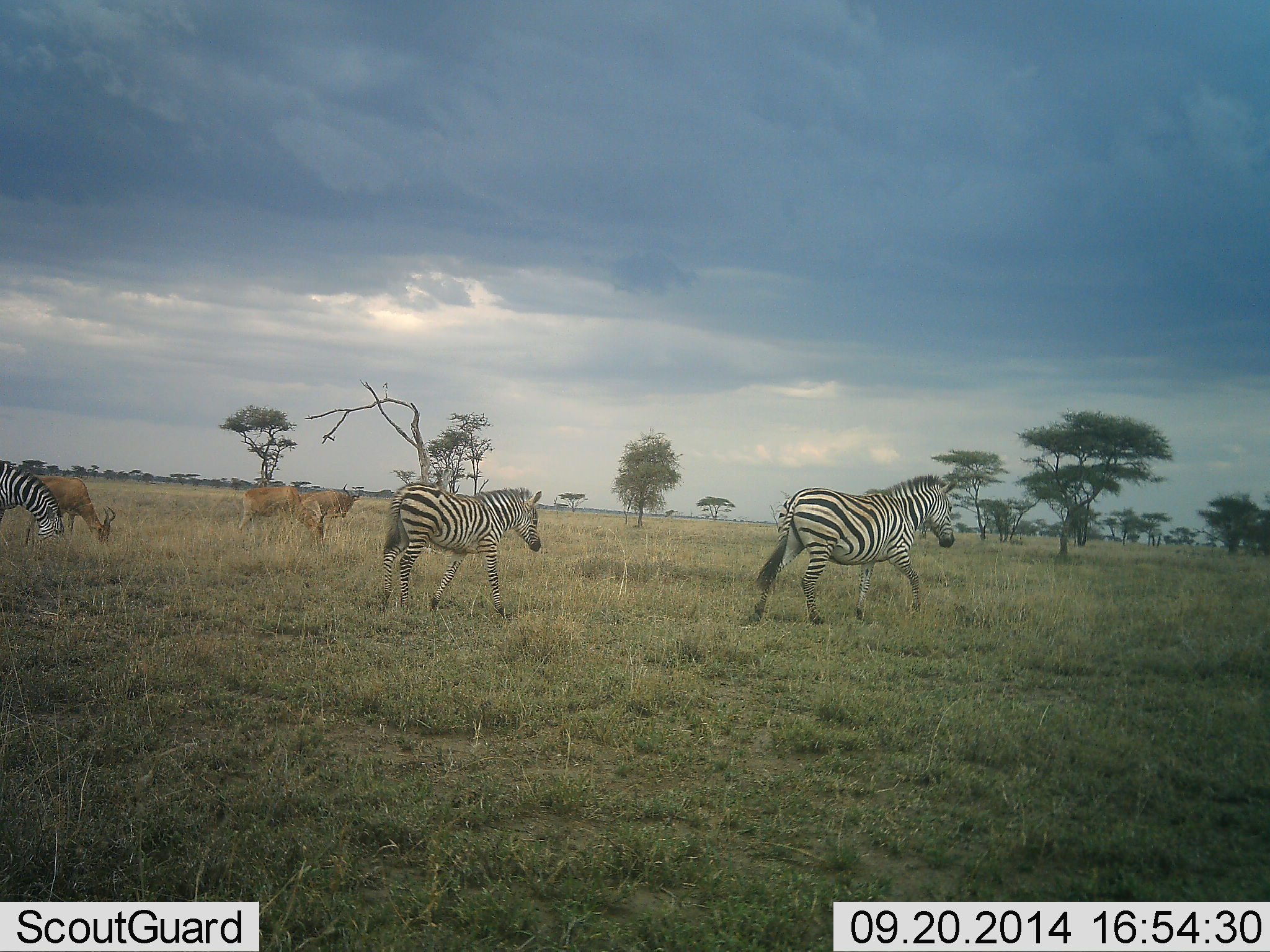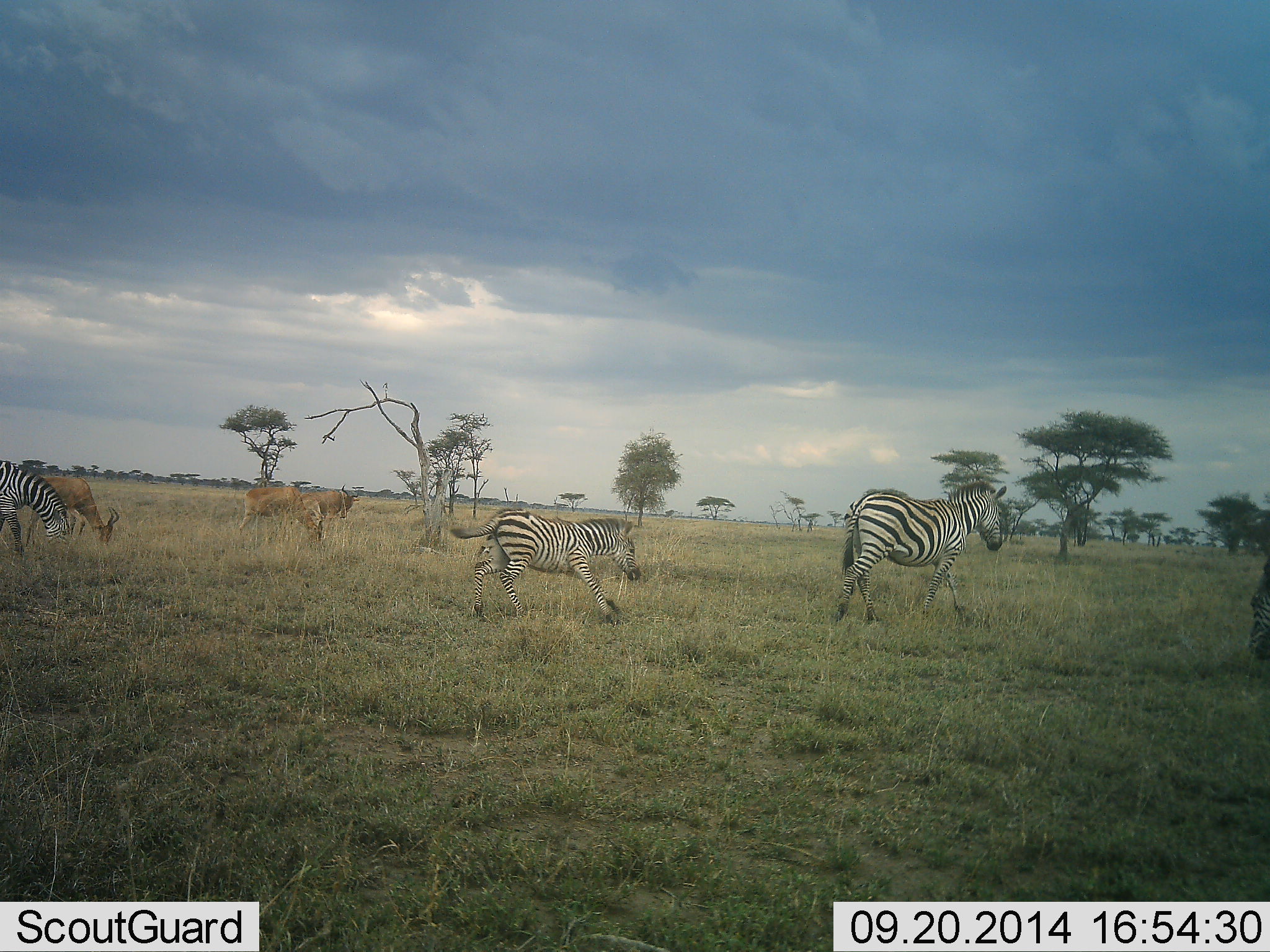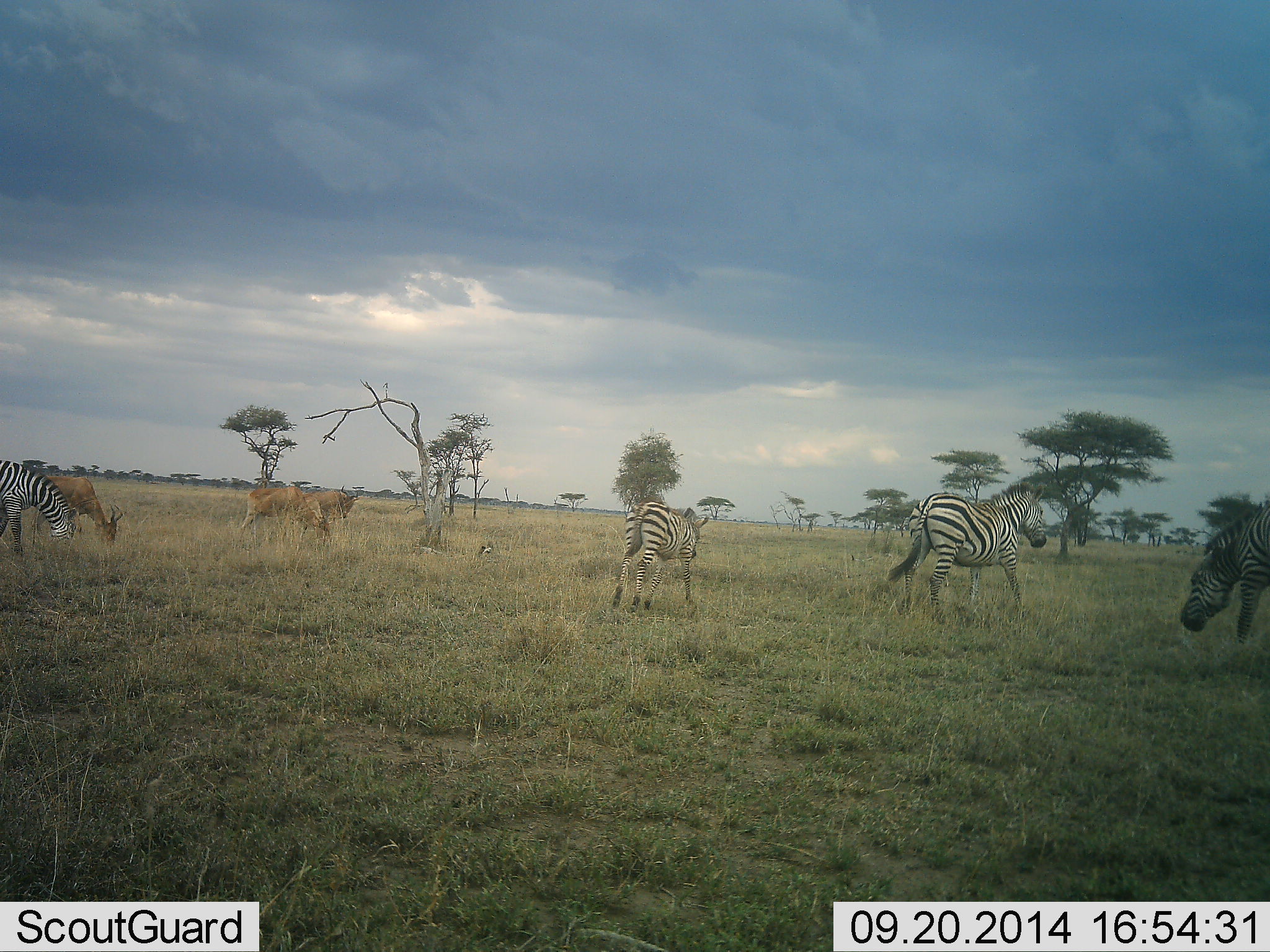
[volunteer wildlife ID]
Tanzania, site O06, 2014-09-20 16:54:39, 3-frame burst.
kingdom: Animalia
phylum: Chordata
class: Mammalia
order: Artiodactyla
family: Bovidae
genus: Alcelaphus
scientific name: Alcelaphus buselaphus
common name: hartebeest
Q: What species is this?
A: Hartebeest (Alcelaphus buselaphus).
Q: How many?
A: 3.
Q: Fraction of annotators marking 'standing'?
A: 60%.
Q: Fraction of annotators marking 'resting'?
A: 0%.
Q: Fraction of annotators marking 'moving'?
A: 0%.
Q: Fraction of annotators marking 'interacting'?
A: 0%.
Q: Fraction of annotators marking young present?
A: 0%.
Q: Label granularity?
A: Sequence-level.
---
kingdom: Animalia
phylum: Chordata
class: Mammalia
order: Perissodactyla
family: Equidae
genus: Equus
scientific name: Equus quagga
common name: plains zebra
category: zebra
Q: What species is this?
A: Zebra (plains zebra) (Equus quagga).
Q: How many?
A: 4.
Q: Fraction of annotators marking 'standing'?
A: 19%.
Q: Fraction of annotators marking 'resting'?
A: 0%.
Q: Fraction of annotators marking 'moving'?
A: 86%.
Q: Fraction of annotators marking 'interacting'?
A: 5%.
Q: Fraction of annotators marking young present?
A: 10%.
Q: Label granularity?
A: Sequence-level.